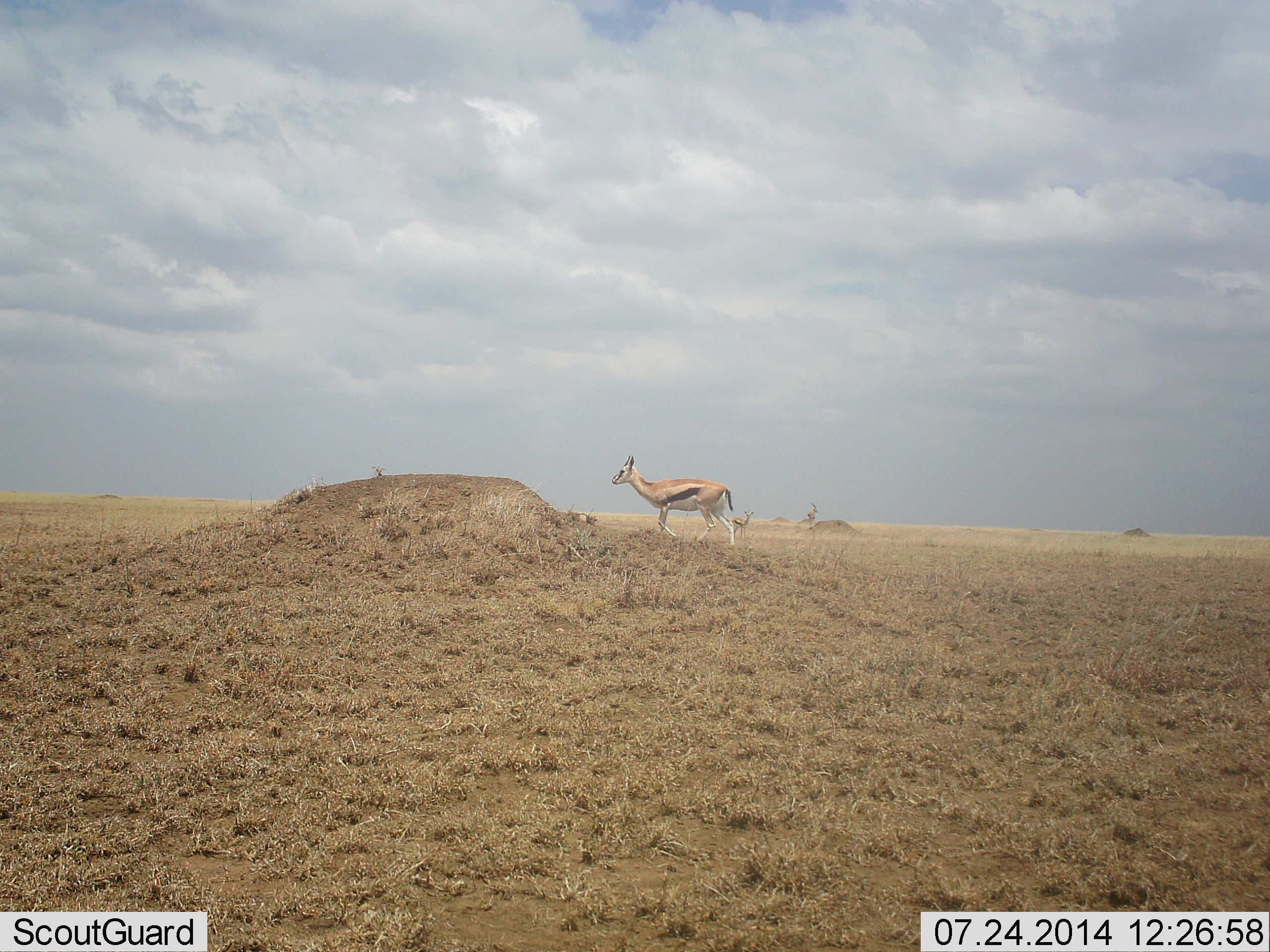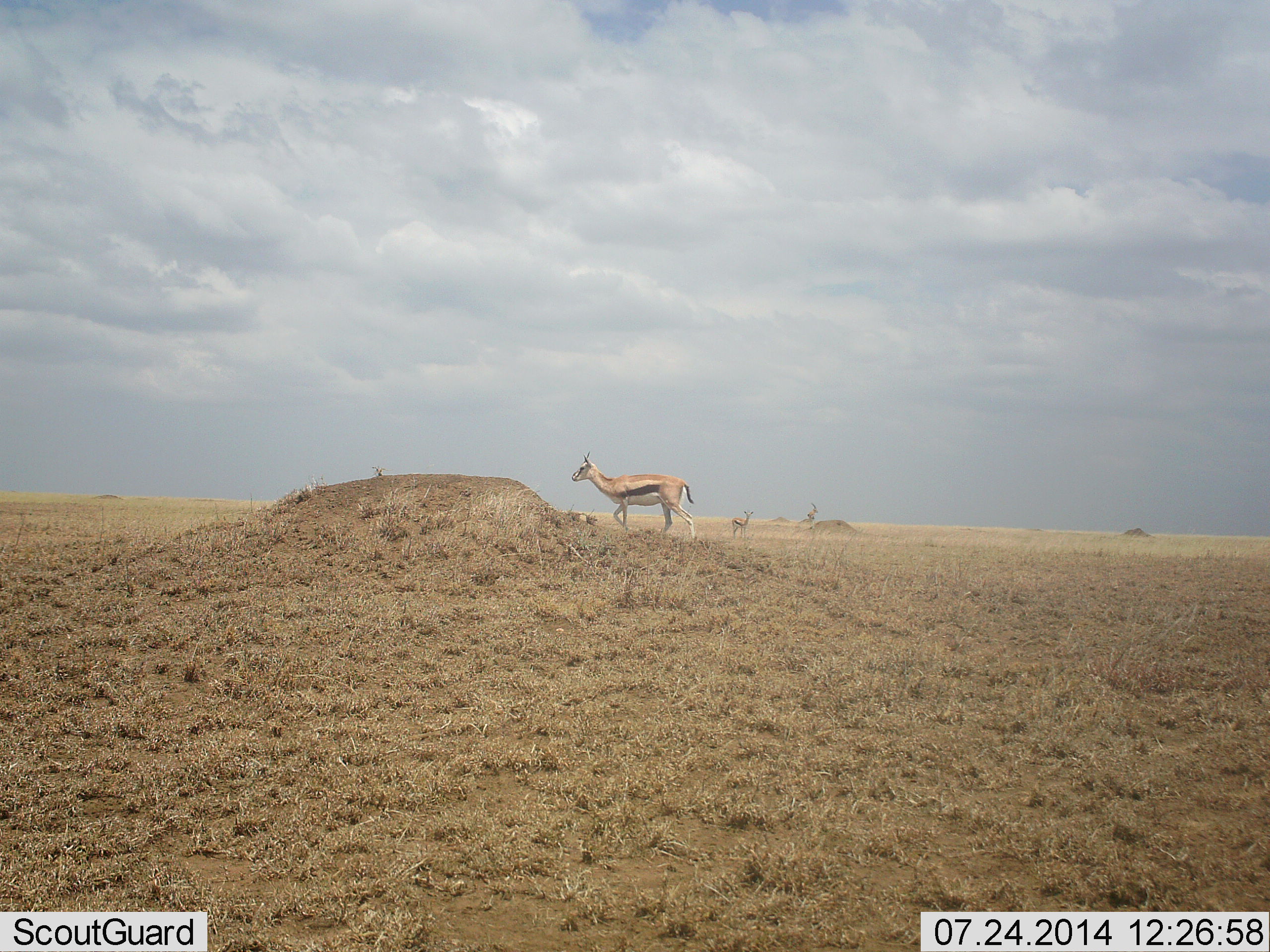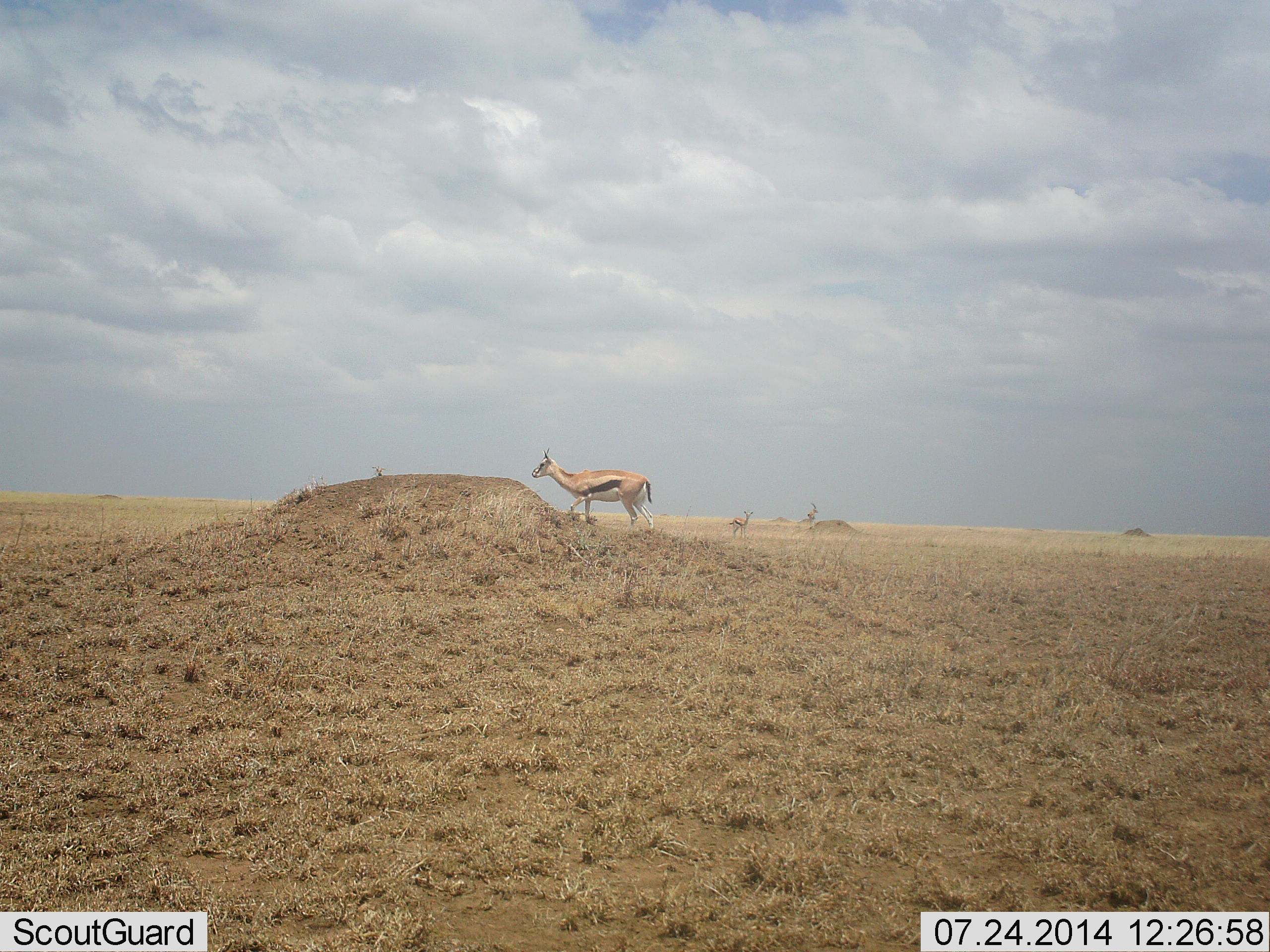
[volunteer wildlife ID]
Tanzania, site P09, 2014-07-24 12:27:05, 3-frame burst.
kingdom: Animalia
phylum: Chordata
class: Mammalia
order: Artiodactyla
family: Bovidae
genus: Eudorcas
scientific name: Eudorcas thomsonii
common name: thomson's gazelle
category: gazellethomsons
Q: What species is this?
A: Gazellethomsons (thomson's gazelle) (Eudorcas thomsonii).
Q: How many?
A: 3.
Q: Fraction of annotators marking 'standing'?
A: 80%.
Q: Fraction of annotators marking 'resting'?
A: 0%.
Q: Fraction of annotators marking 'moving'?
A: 80%.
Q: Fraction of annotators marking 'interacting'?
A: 10%.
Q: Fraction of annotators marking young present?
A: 0%.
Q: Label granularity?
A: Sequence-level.